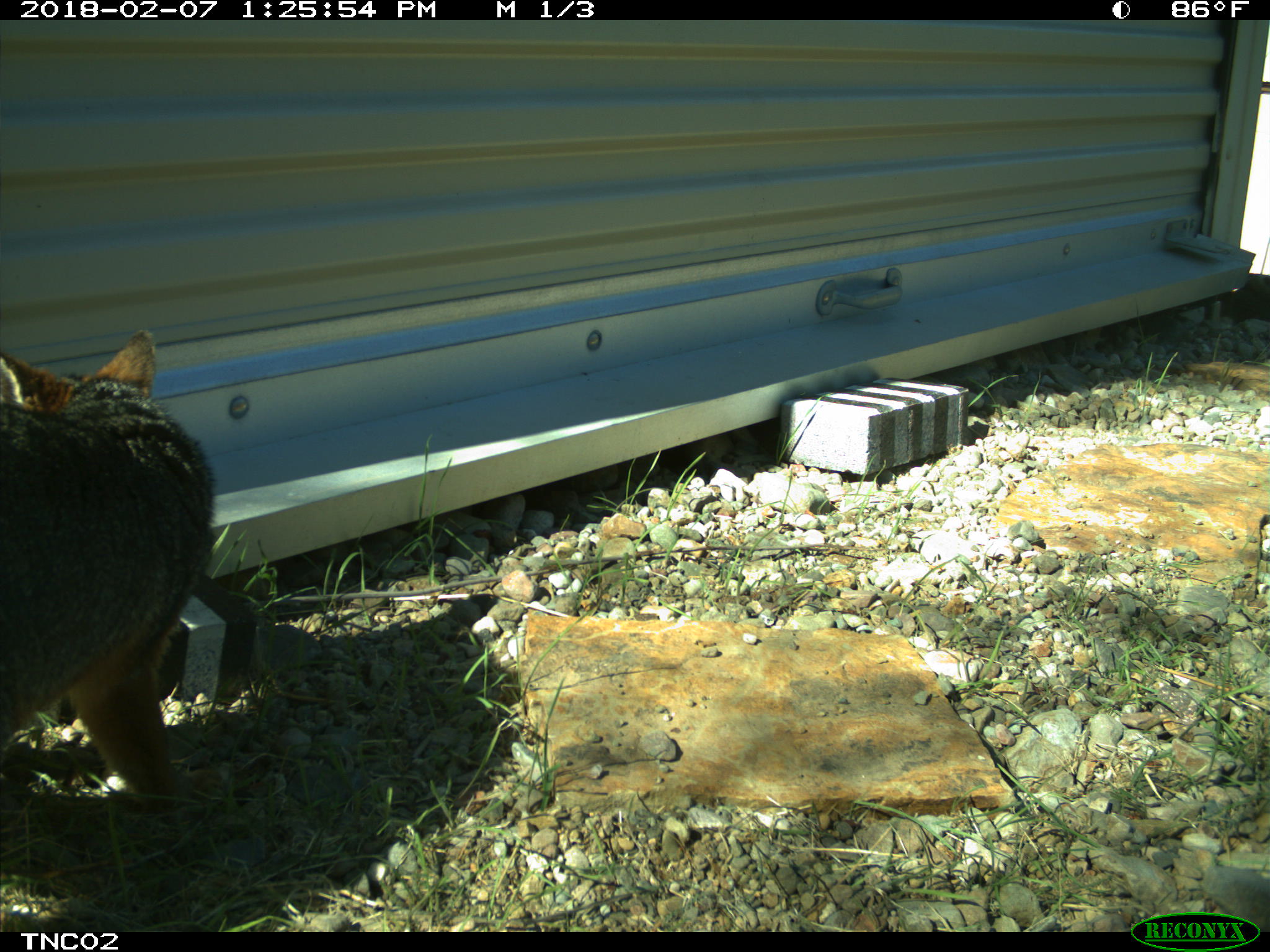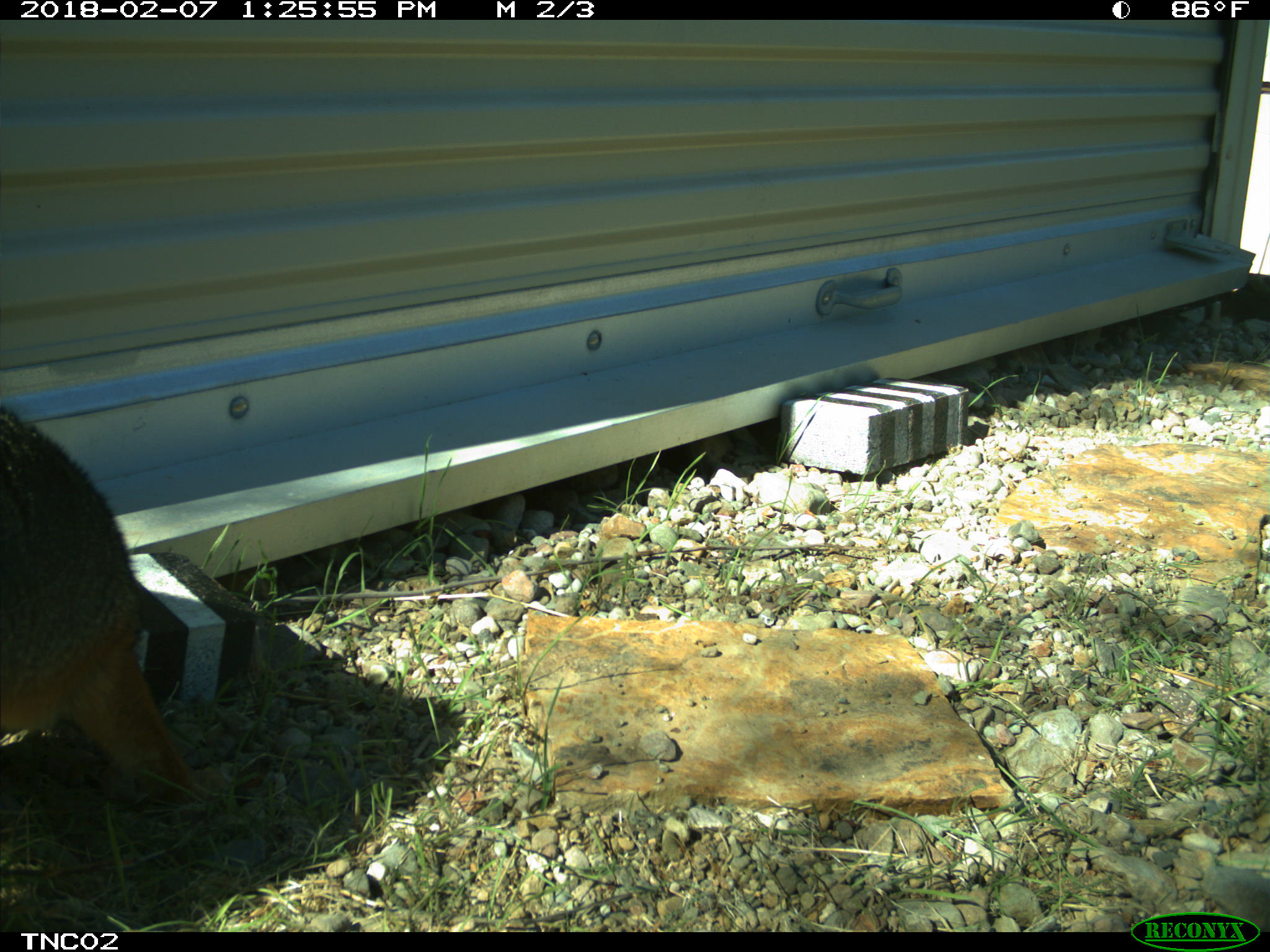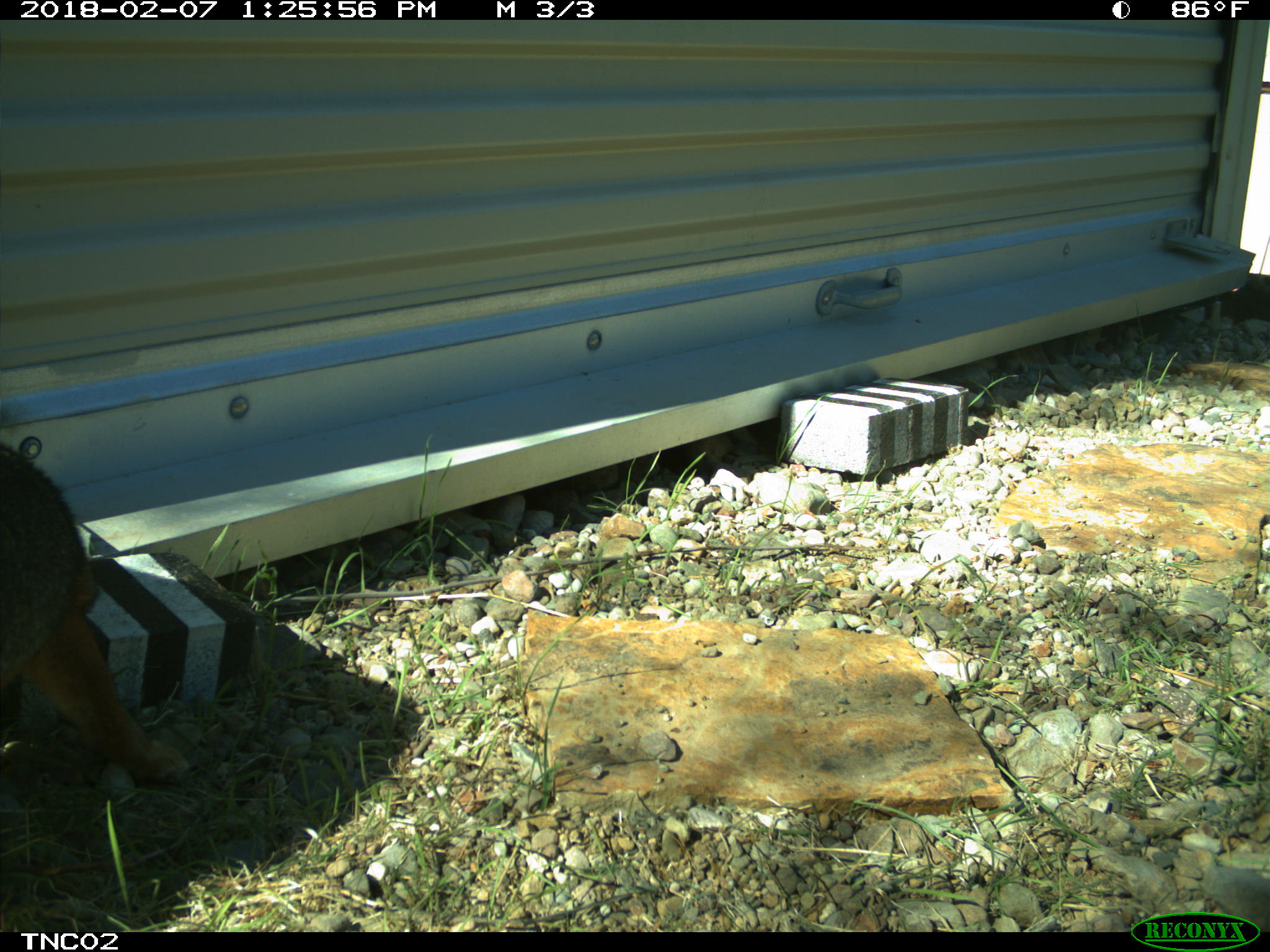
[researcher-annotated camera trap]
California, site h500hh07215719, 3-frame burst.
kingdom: Animalia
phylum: Chordata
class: Mammalia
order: Carnivora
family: Canidae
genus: Urocyon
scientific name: Urocyon littoralis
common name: island fox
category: fox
Fox (island fox) (Urocyon littoralis).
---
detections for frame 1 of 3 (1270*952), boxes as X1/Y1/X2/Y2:
fox: 0/330/227/813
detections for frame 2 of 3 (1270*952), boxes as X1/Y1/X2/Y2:
fox: 0/411/186/808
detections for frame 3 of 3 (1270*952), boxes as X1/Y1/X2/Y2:
fox: 0/441/189/783